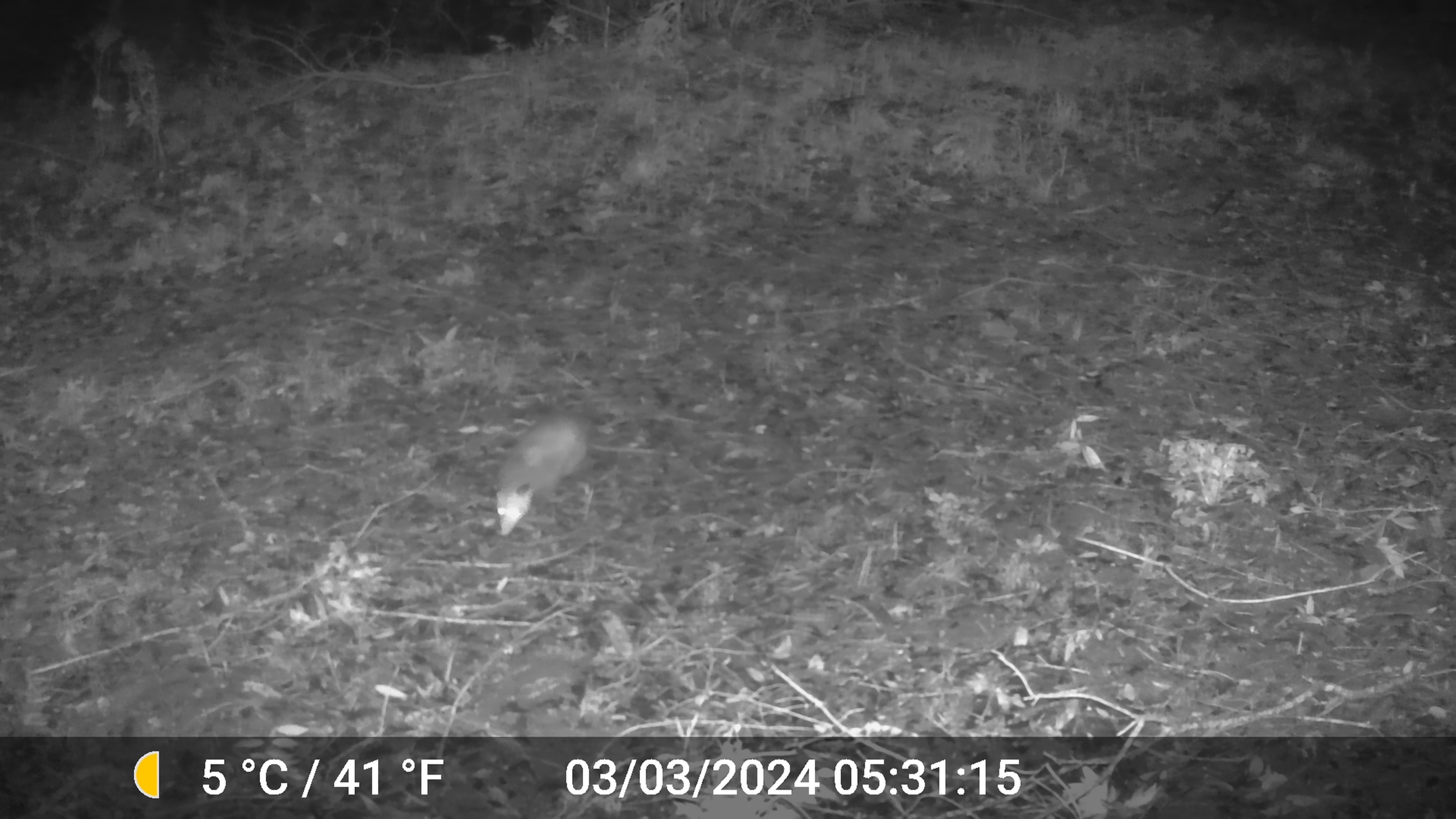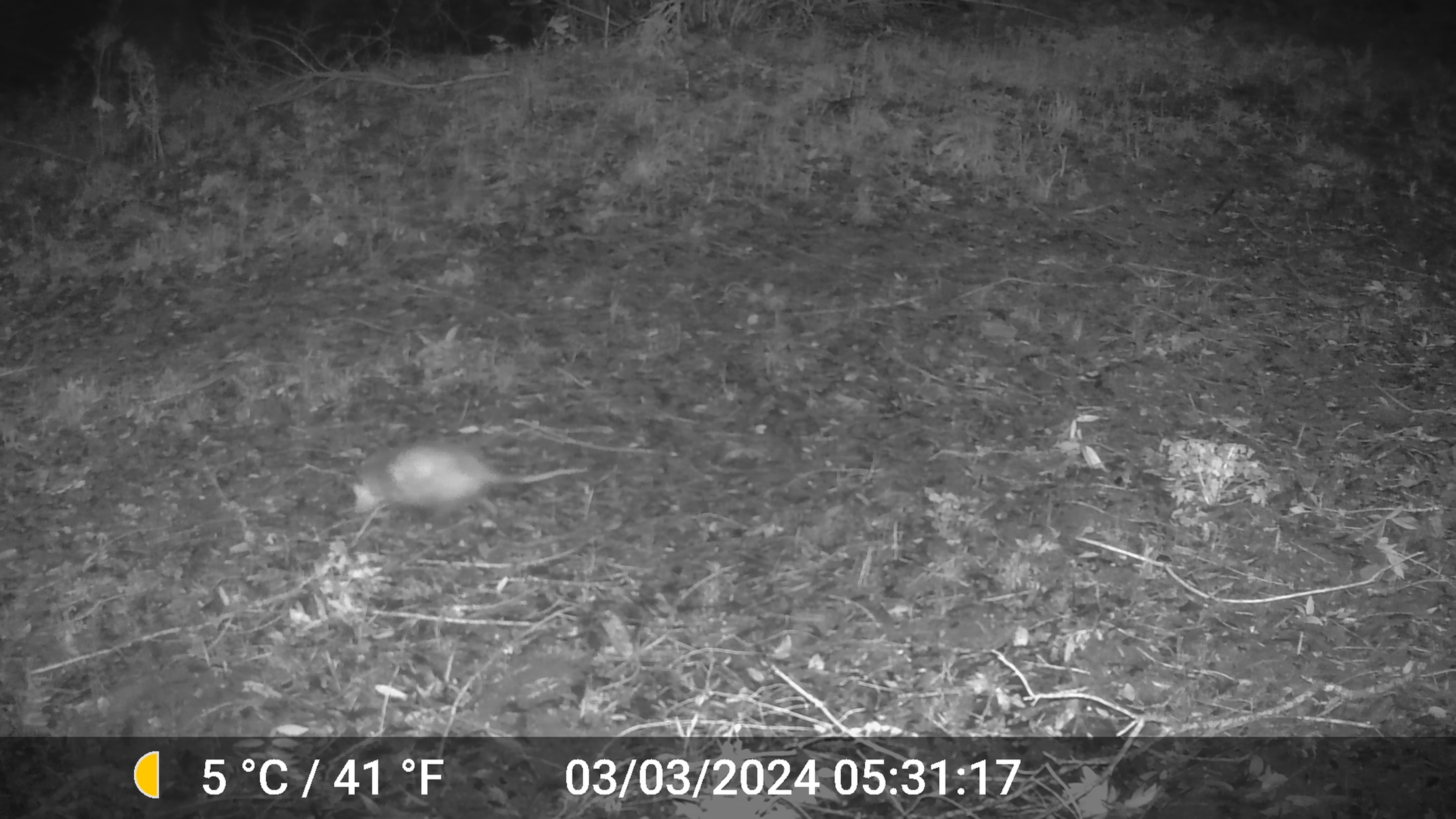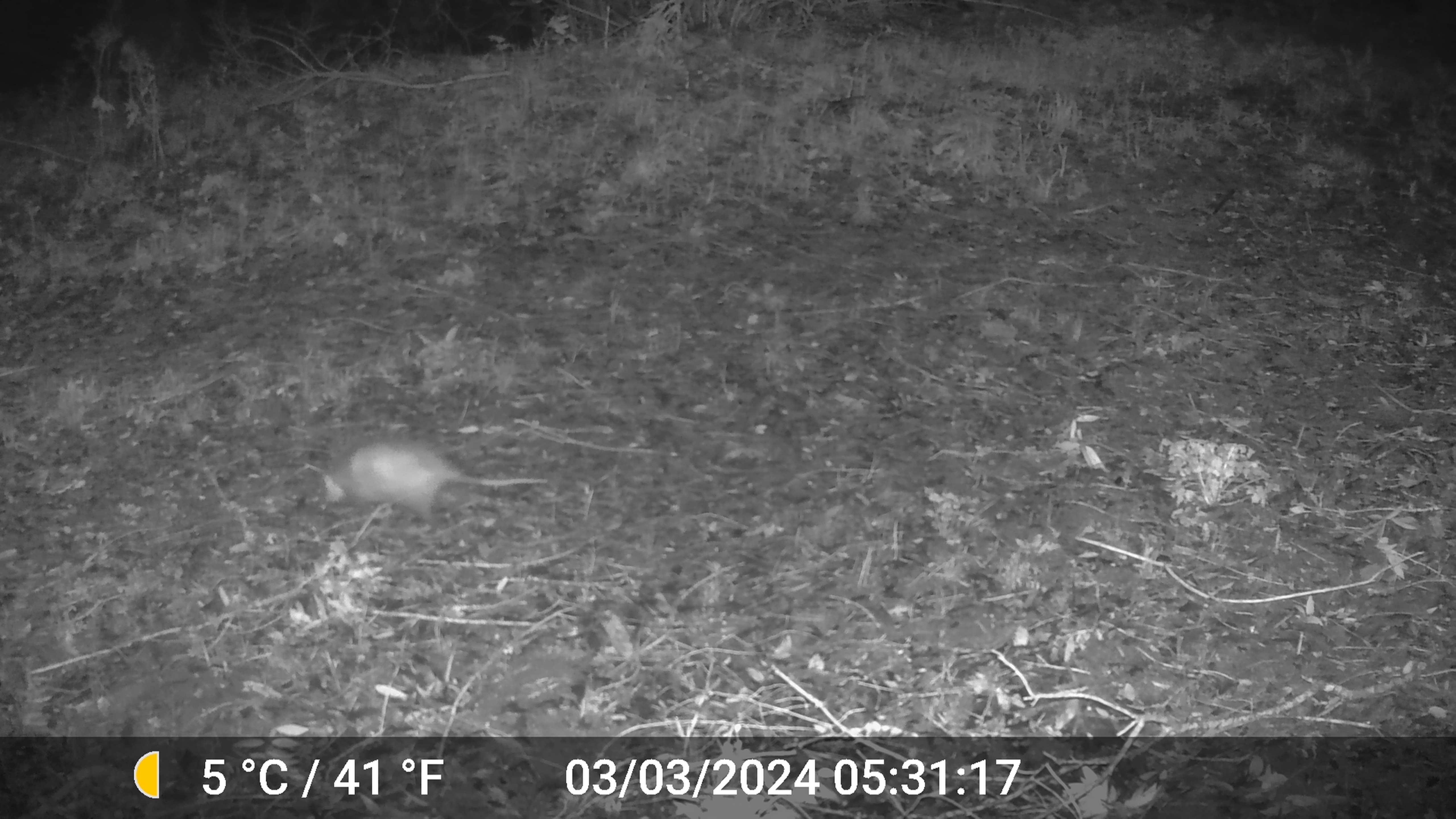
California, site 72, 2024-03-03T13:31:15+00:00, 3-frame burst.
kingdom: Animalia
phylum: Chordata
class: Mammalia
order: Didelphimorphia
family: Didelphidae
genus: Didelphis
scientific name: Didelphis virginiana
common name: virginia opossum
Virginia opossum (Didelphis virginiana).